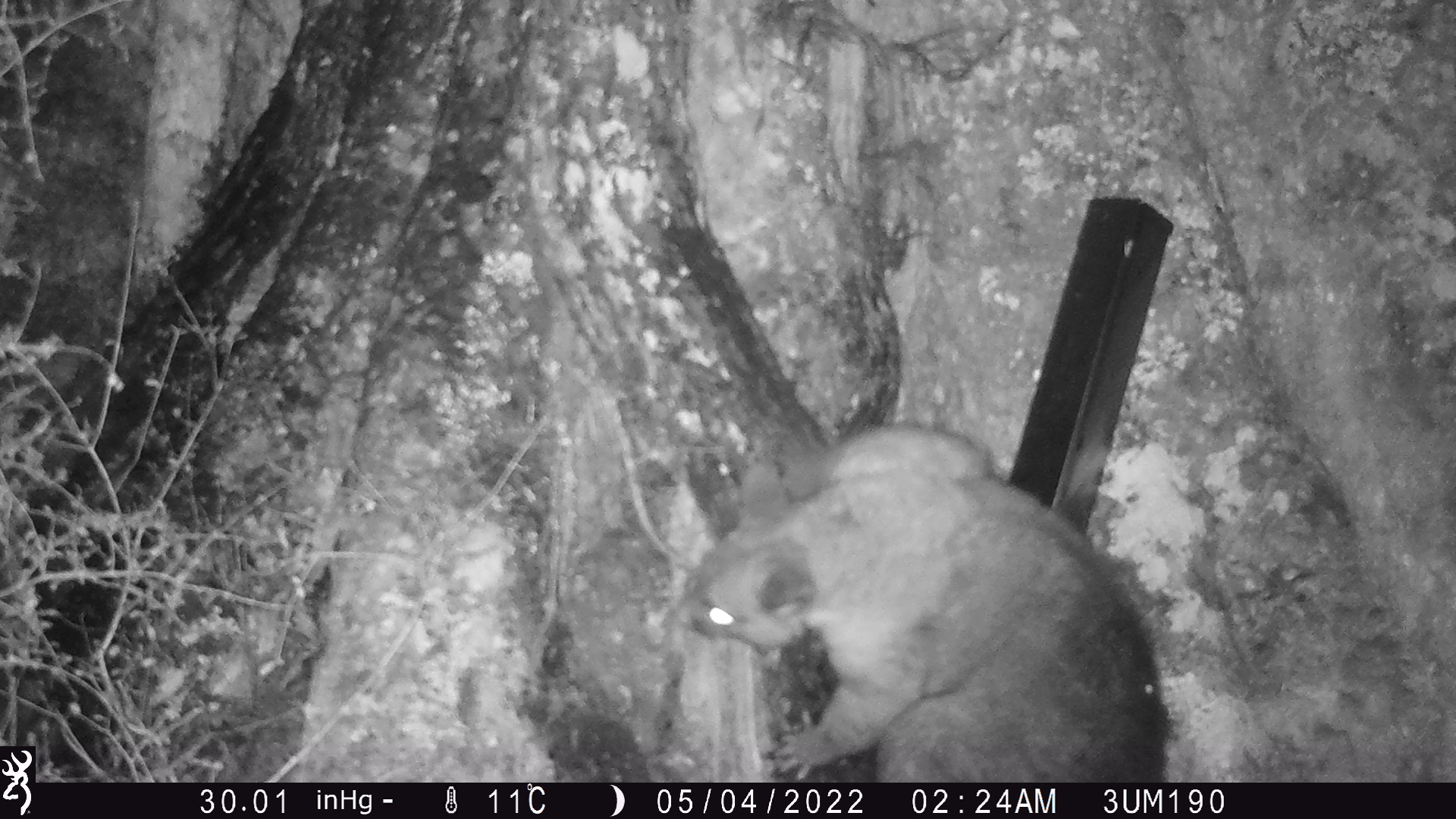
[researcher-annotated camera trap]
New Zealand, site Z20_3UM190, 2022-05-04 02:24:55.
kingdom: Animalia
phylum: Chordata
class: Mammalia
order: Diprotodontia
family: Phalangeridae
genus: Trichosurus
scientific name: Trichosurus vulpecula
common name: common brushtail possum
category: possum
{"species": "possum (common brushtail possum) (Trichosurus vulpecula)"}